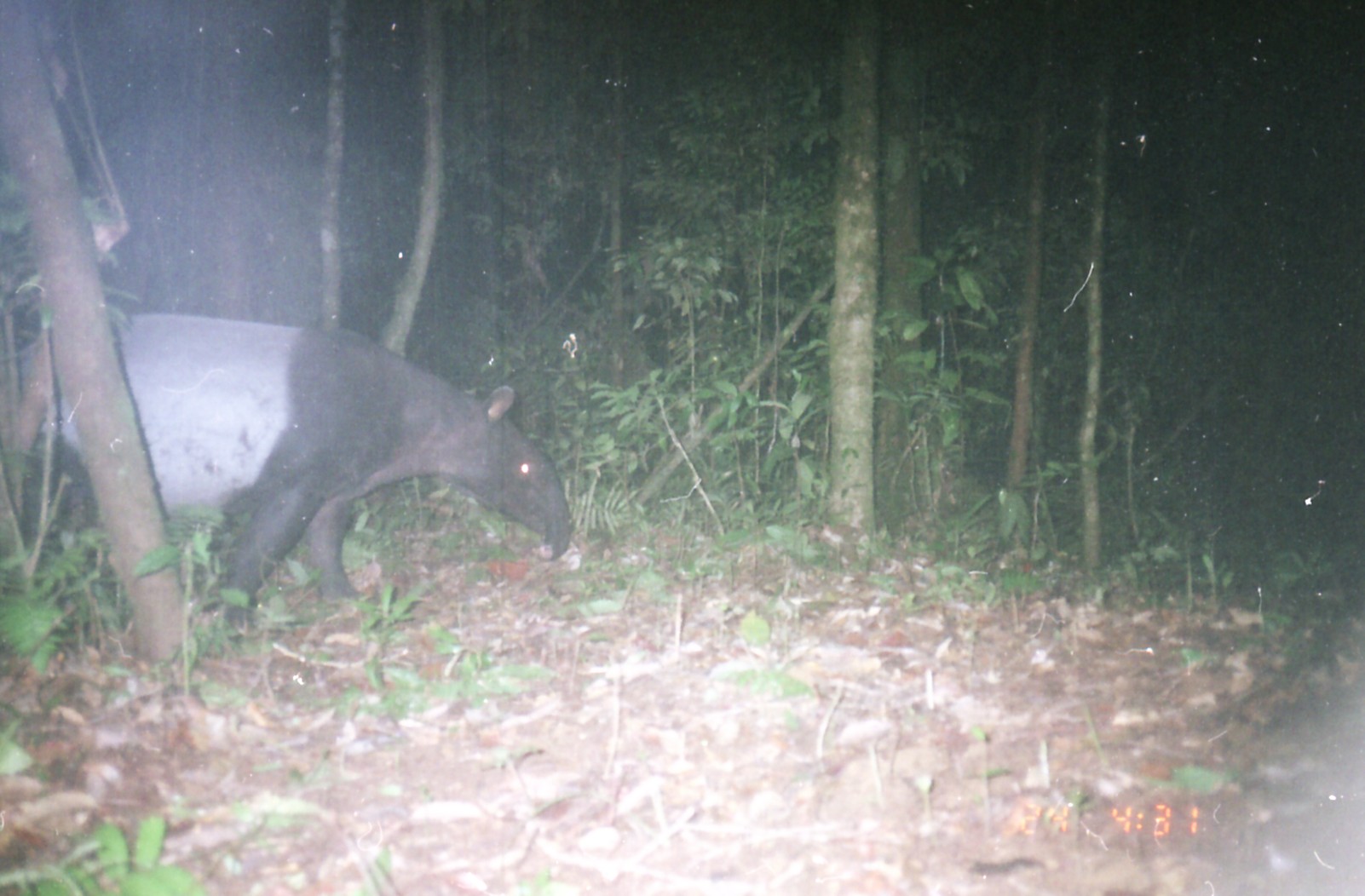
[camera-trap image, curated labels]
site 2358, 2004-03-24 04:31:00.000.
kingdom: Animalia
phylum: Chordata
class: Mammalia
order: Perissodactyla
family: Tapiridae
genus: Tapirus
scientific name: Tapirus indicus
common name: malayan tapir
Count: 1.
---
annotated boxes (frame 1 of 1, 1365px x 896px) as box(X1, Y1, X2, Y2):
tapirus indicus: box(11, 308, 572, 643)